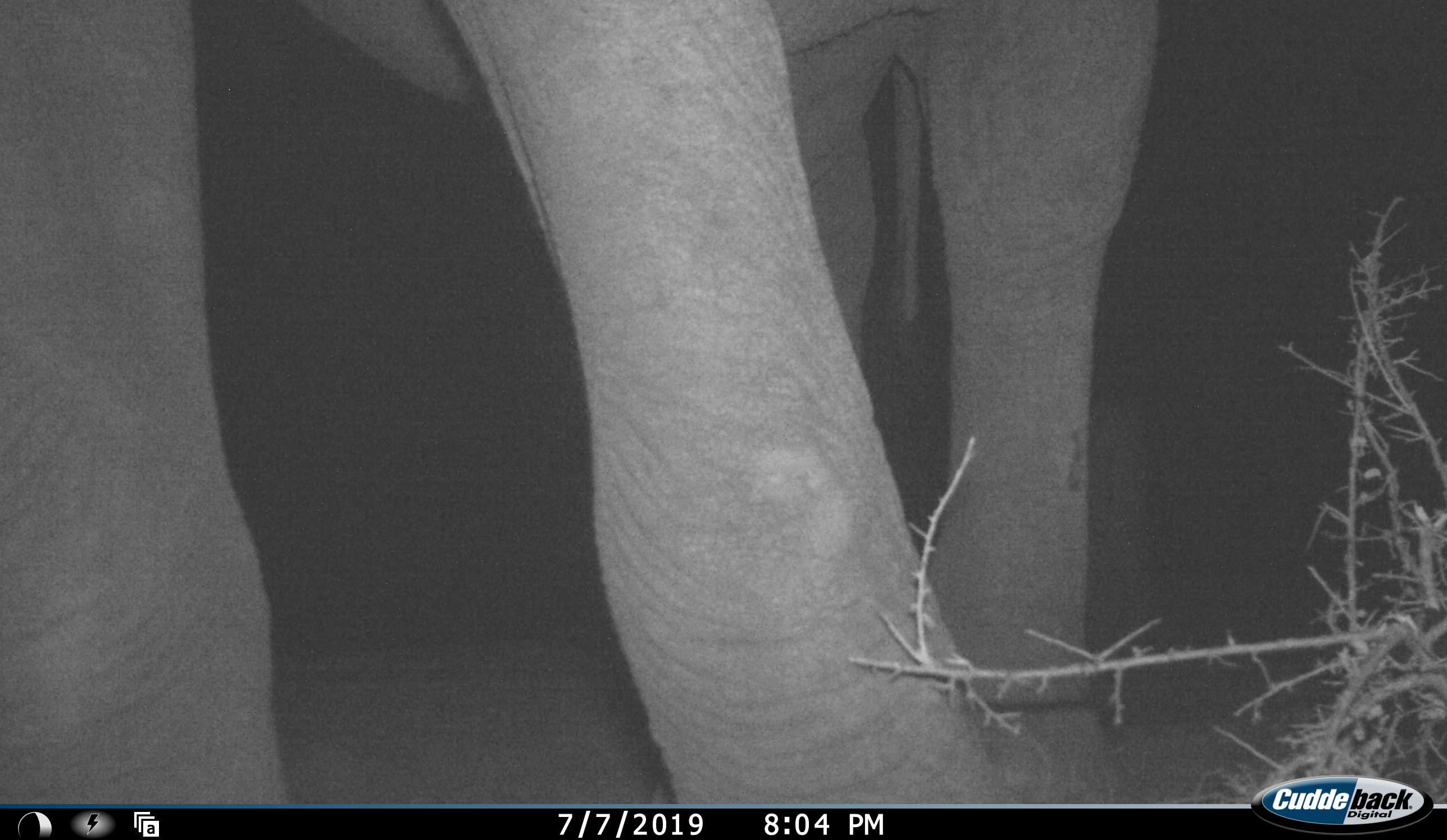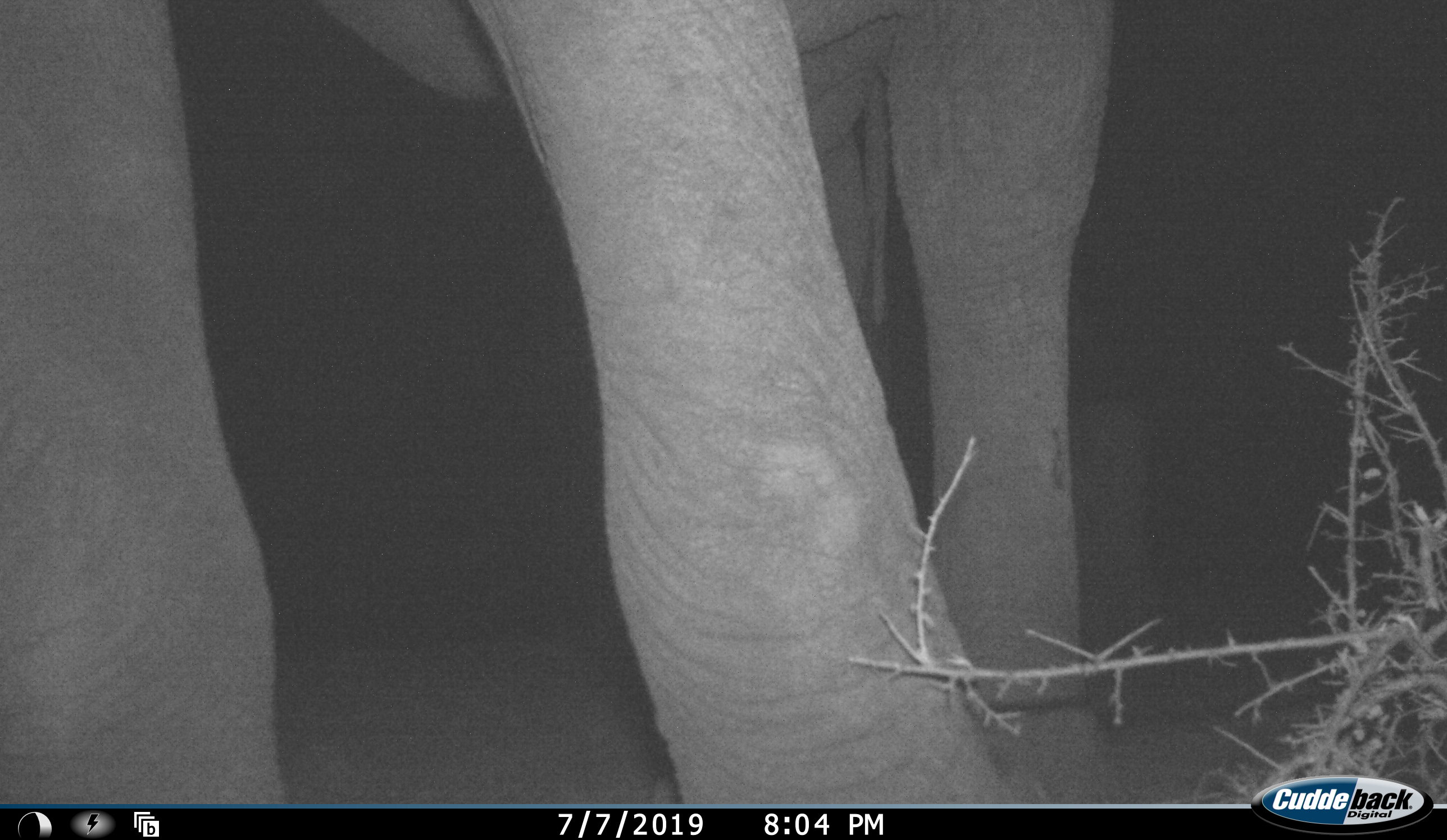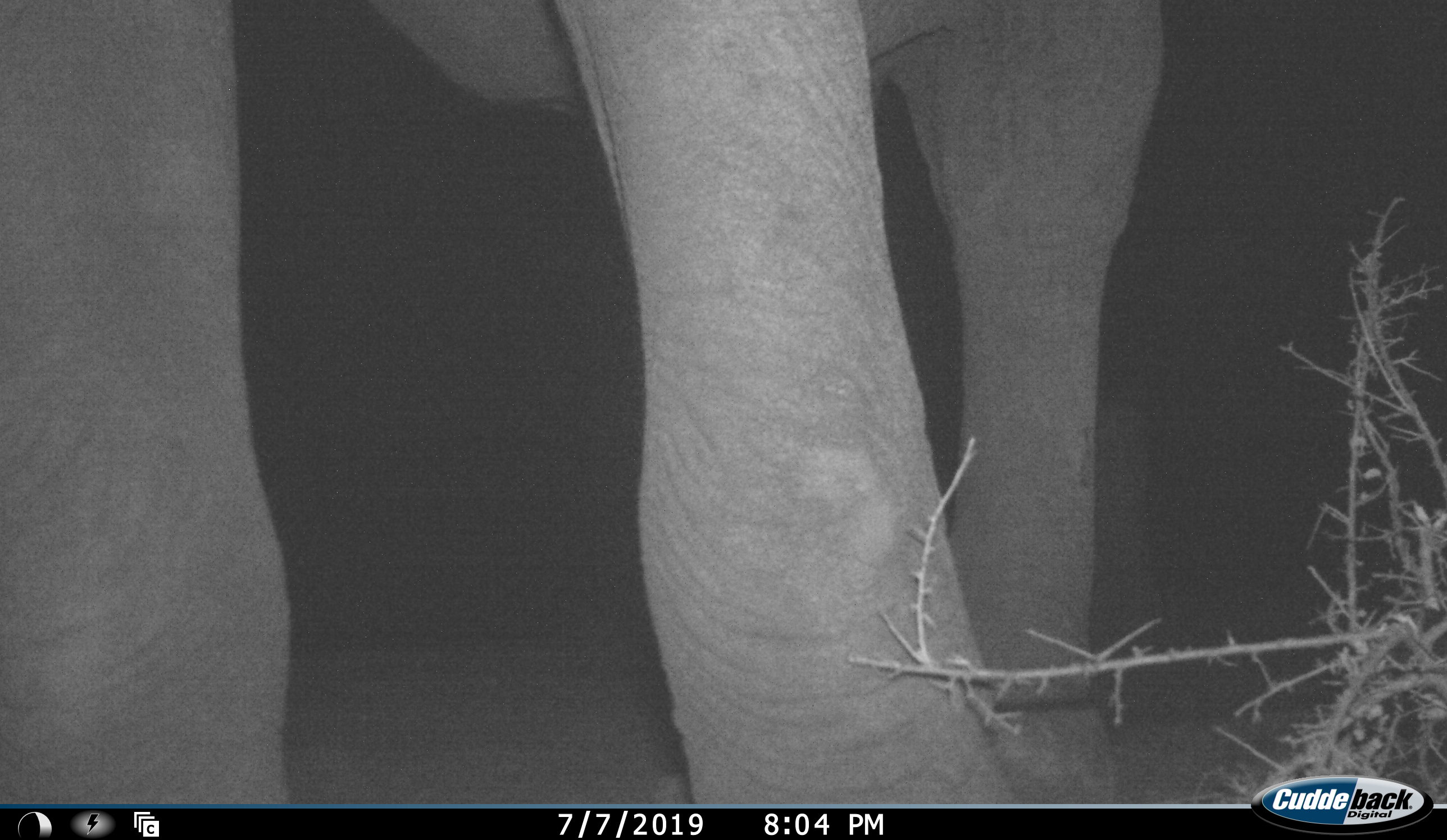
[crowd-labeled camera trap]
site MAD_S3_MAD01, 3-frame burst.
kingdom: Animalia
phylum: Chordata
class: Mammalia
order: Proboscidea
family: Elephantidae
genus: Loxodonta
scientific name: Loxodonta africana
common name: african bush elephant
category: elephant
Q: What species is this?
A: Elephant (african bush elephant) (Loxodonta africana).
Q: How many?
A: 1.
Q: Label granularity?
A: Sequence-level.